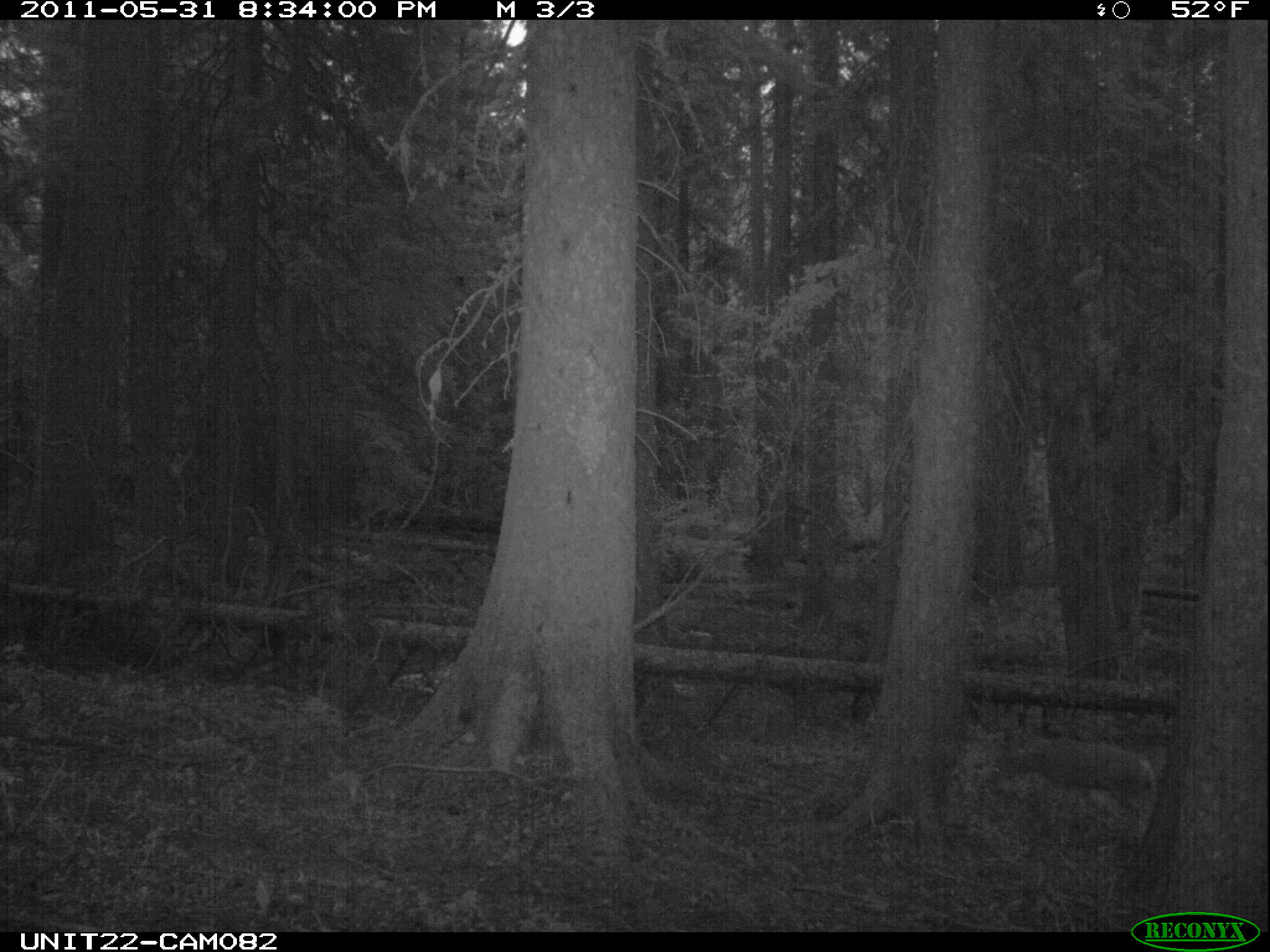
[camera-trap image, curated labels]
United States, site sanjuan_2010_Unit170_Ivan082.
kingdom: Animalia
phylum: Chordata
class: Mammalia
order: Artiodactyla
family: Cervidae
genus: Odocoileus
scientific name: Odocoileus hemionus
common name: mule deer